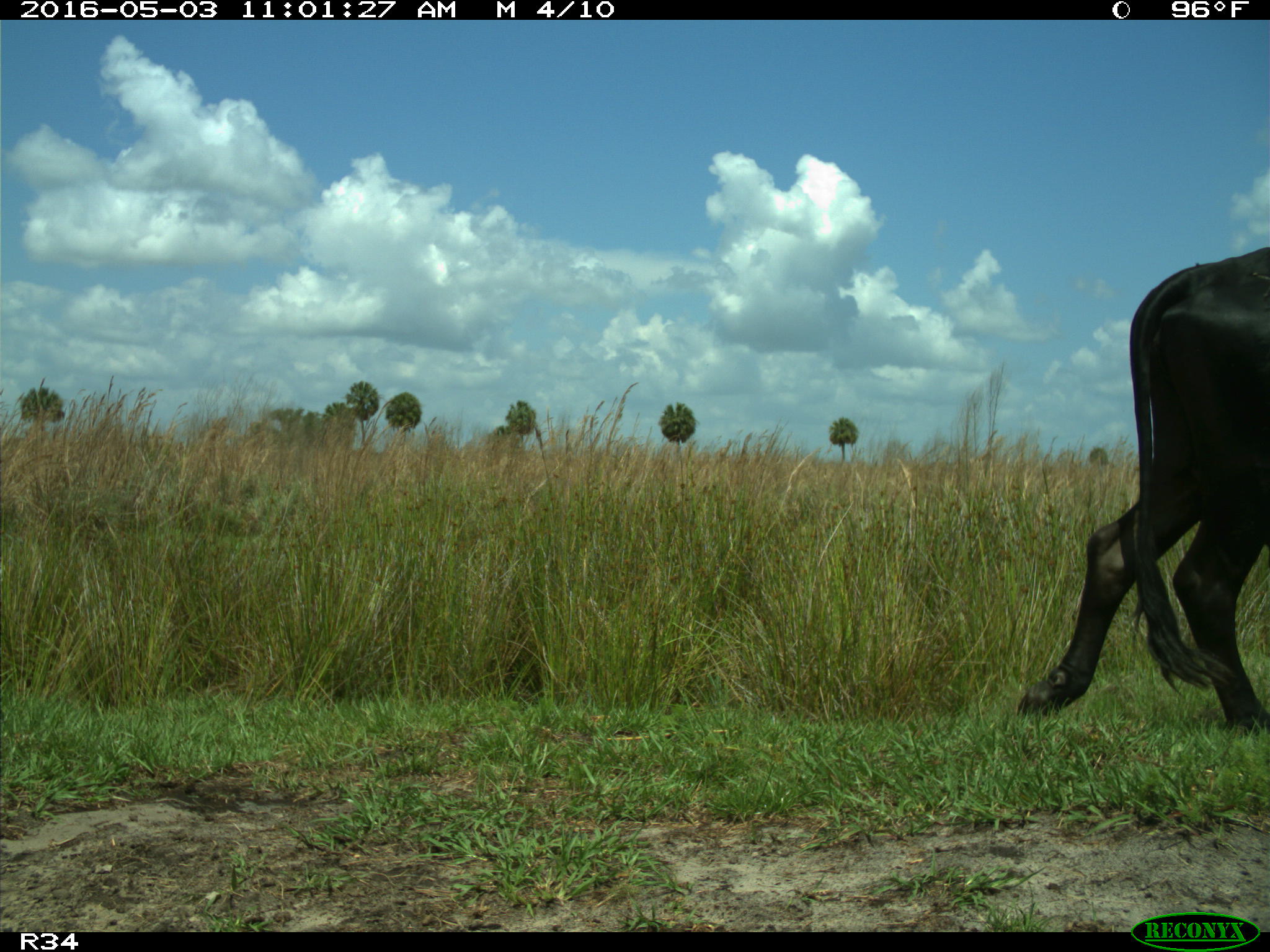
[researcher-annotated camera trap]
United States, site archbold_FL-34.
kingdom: Animalia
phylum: Chordata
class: Mammalia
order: Artiodactyla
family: Bovidae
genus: Bos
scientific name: Bos taurus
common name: domestic cow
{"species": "Bos taurus (domestic cow)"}